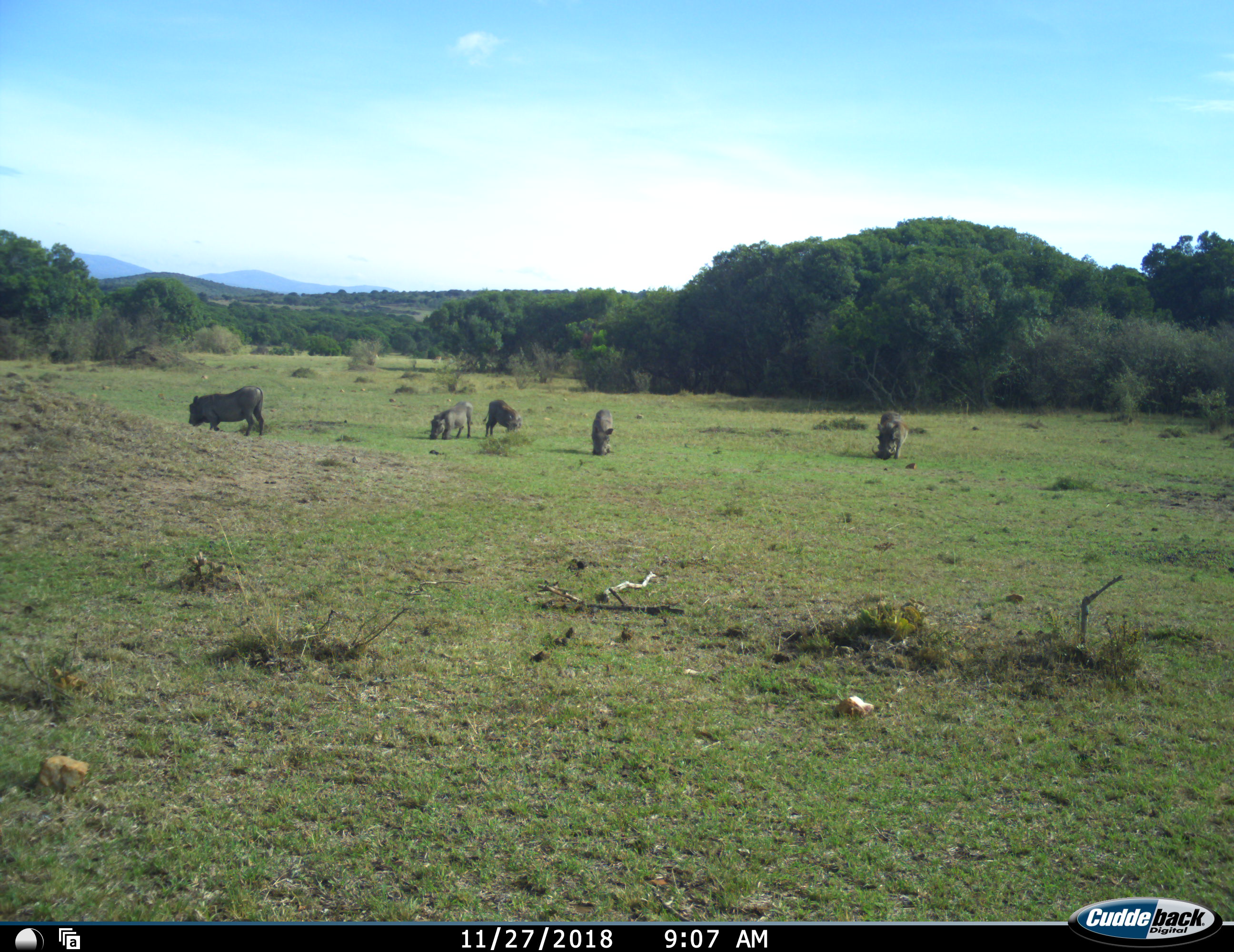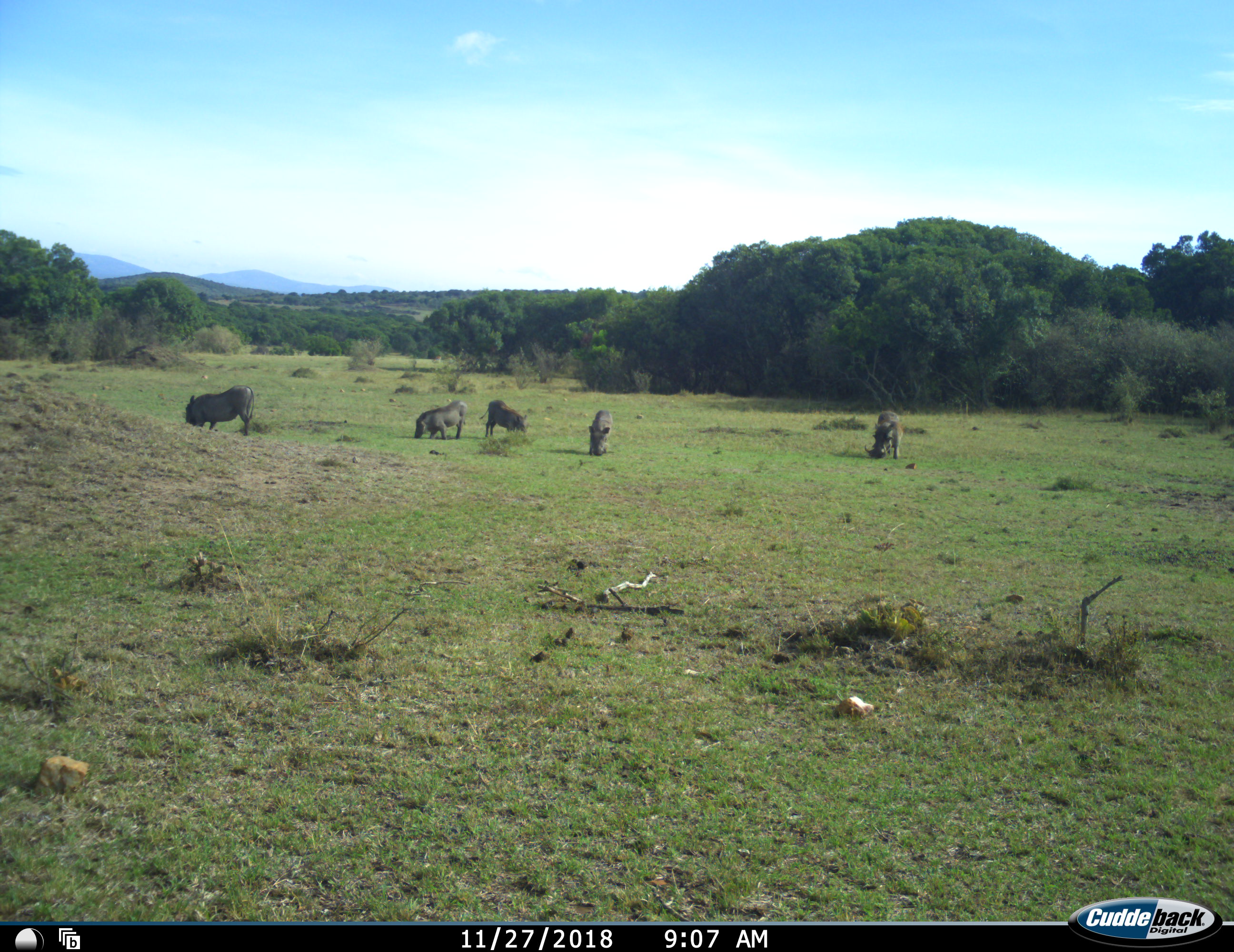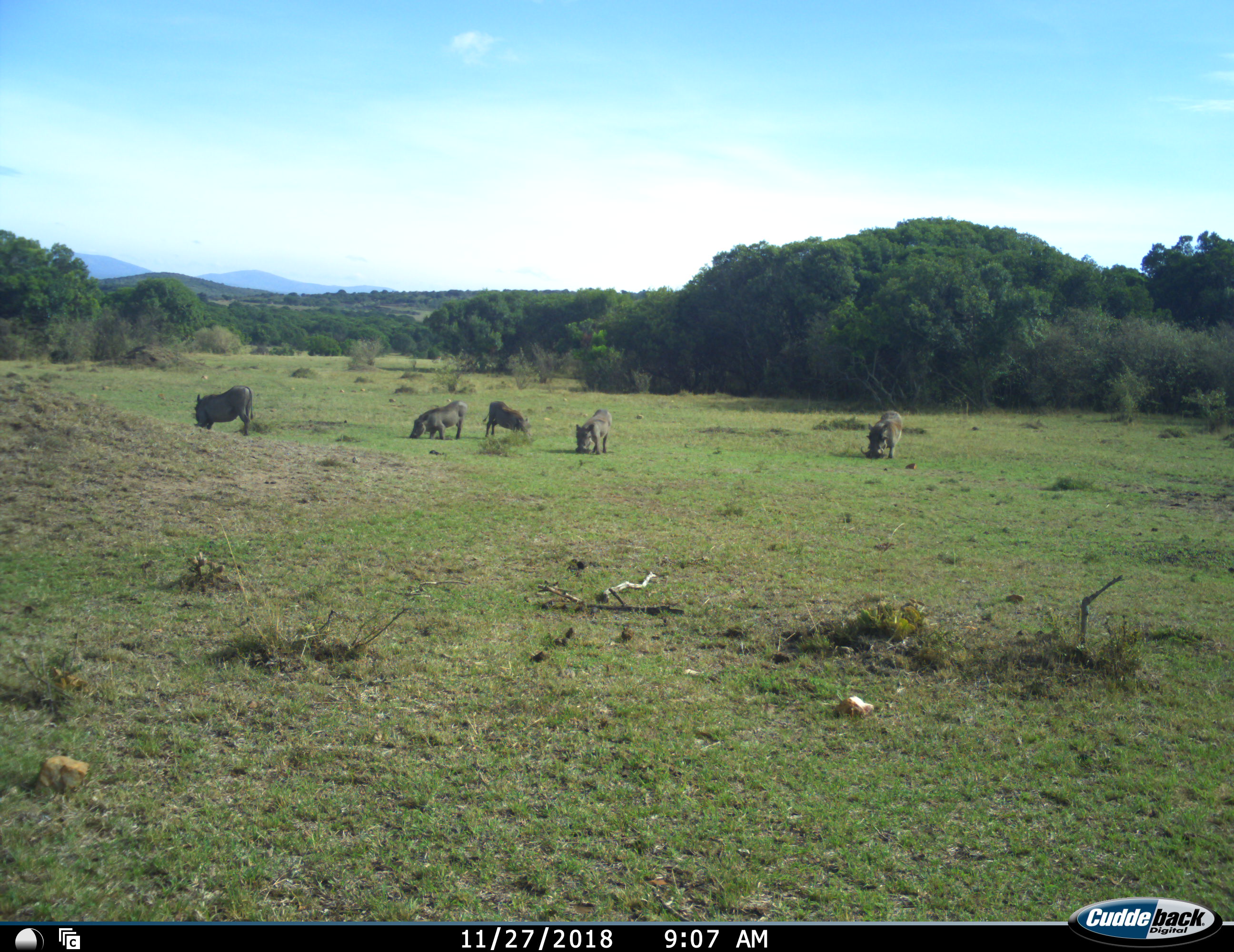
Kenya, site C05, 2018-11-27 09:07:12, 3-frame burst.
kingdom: Animalia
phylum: Chordata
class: Mammalia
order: Artiodactyla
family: Suidae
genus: Phacochoerus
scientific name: Phacochoerus africanus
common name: warthog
Warthog (Phacochoerus africanus), count 5. Behavior (volunteer vote fractions): standing 0%, resting 0%, moving 0%, interacting 0%. Young present (vote fraction): 0%. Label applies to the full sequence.